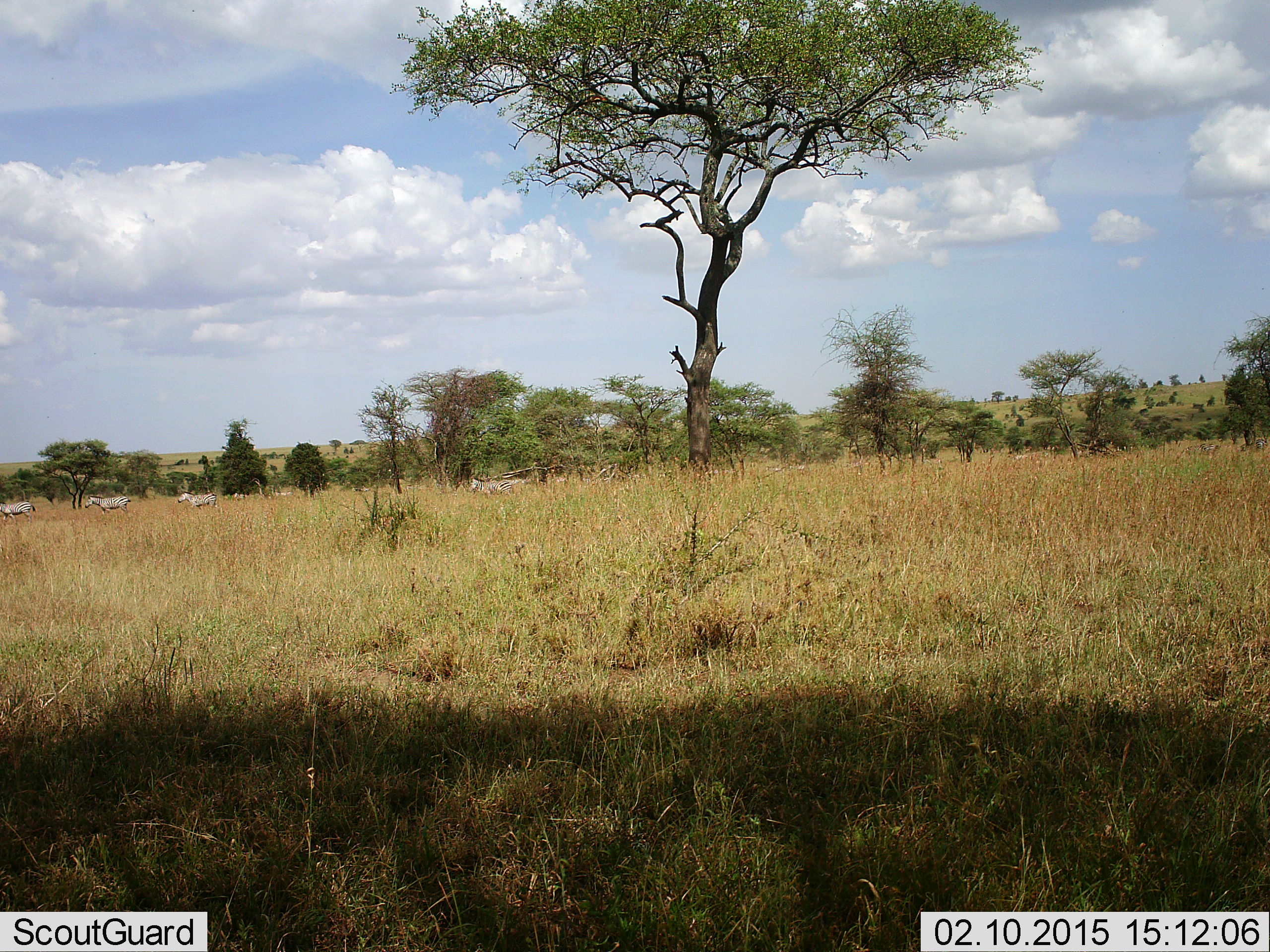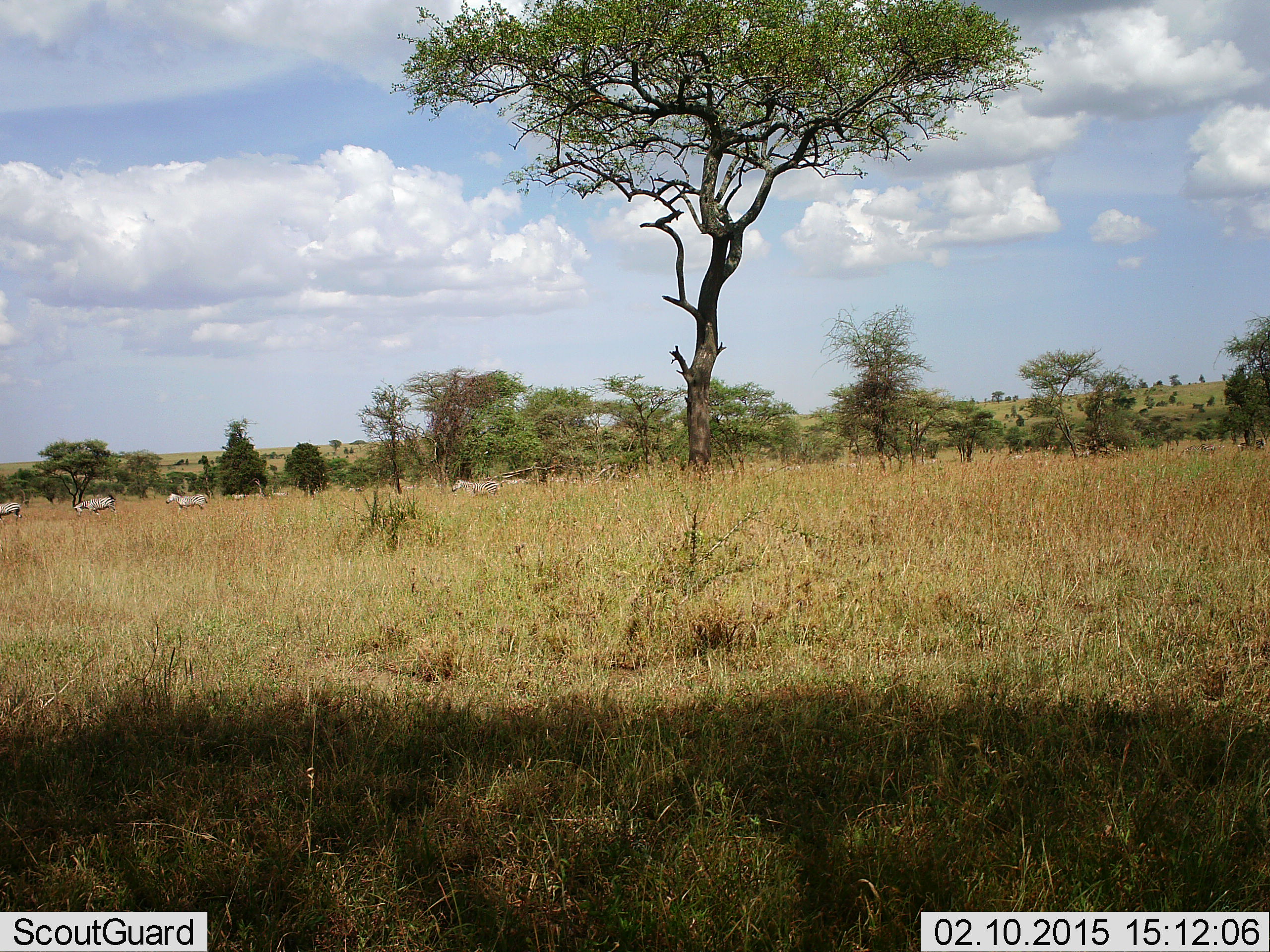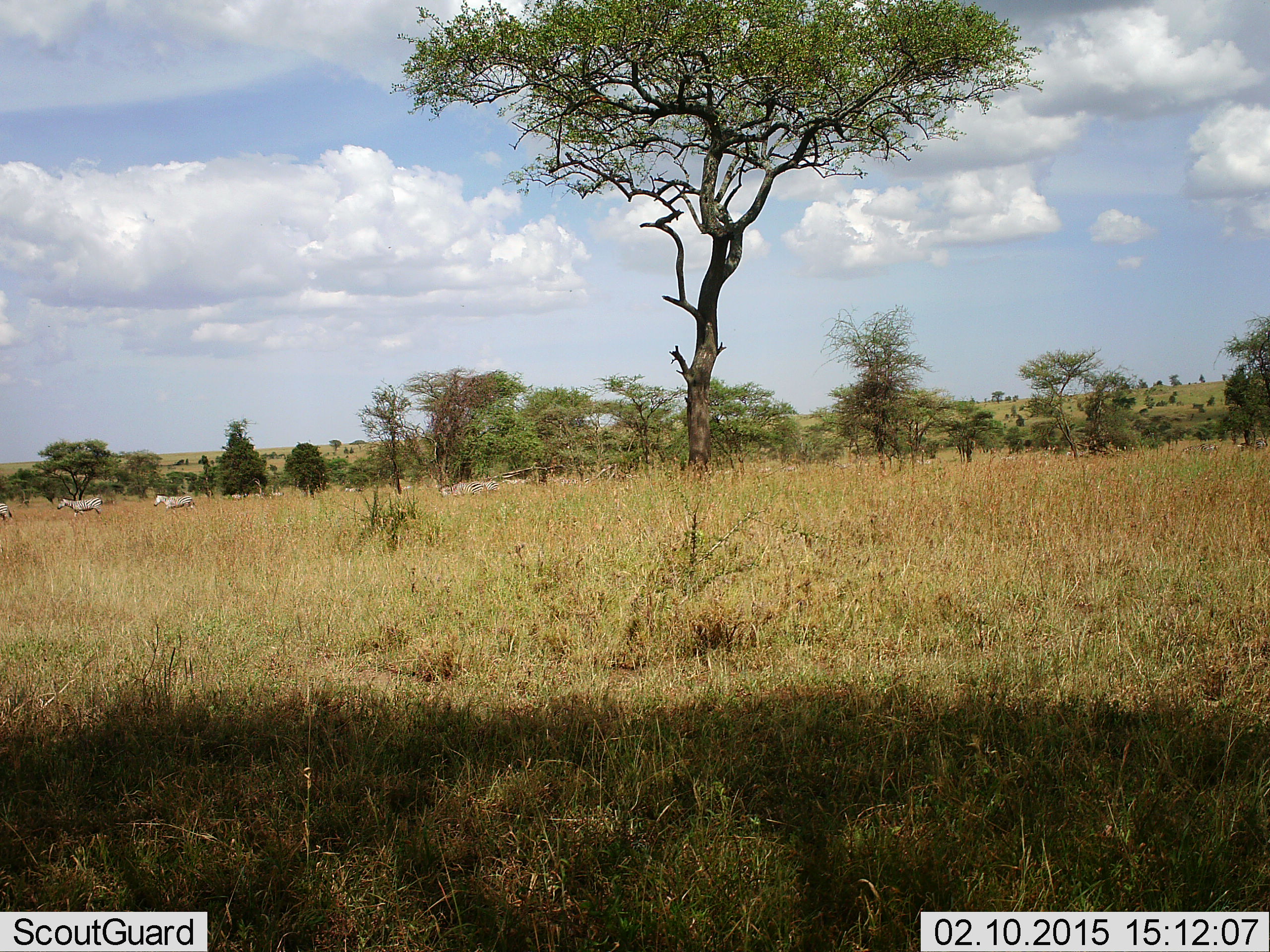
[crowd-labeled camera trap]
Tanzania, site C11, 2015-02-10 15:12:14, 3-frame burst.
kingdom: Animalia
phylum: Chordata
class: Mammalia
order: Perissodactyla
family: Equidae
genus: Equus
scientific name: Equus quagga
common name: plains zebra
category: zebra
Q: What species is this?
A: Zebra (plains zebra) (Equus quagga).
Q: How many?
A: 7.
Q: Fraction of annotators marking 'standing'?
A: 10%.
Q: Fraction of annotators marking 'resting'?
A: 0%.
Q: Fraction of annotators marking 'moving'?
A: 90%.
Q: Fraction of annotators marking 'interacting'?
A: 0%.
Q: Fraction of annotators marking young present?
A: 0%.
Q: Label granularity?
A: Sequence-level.